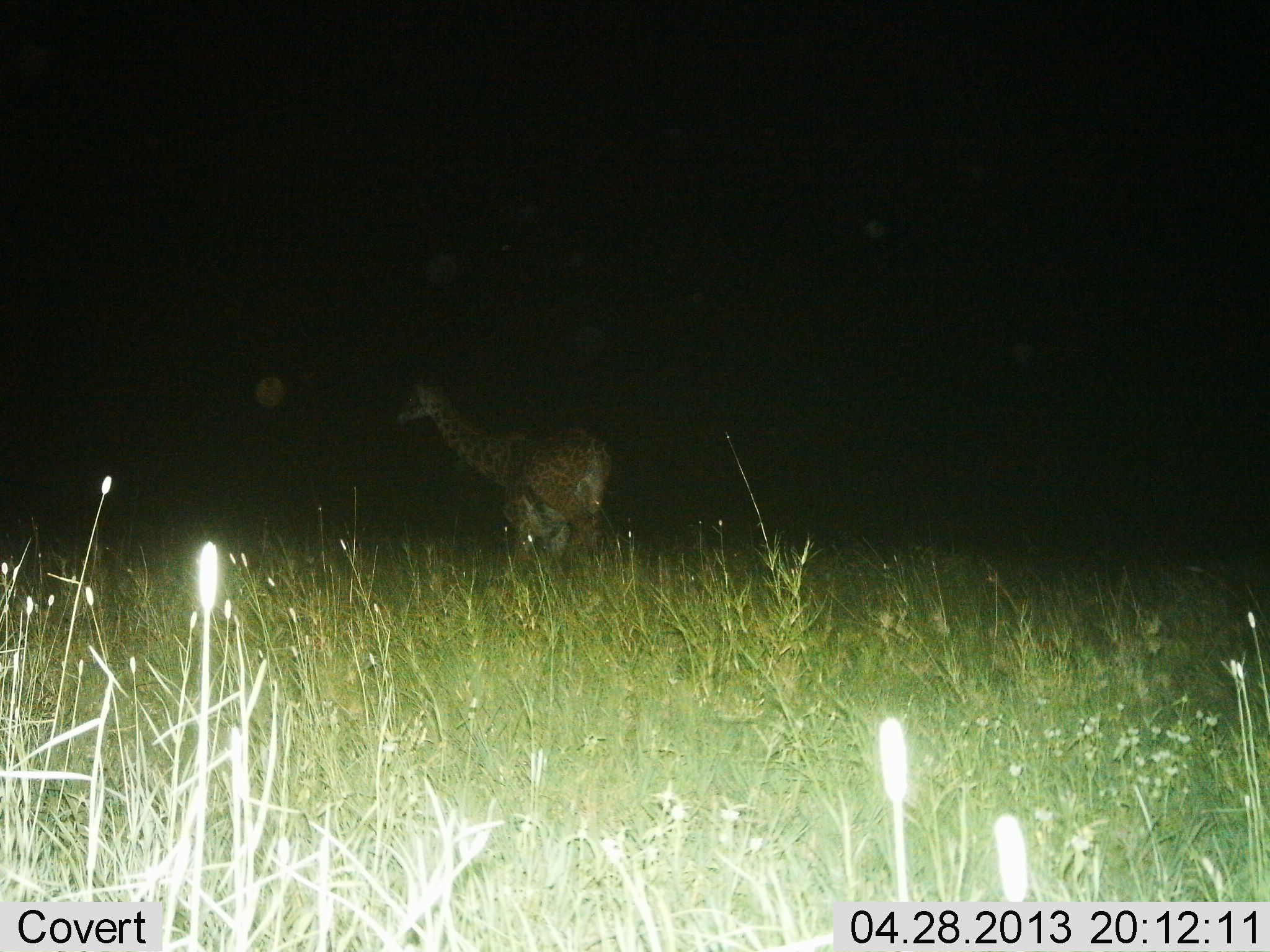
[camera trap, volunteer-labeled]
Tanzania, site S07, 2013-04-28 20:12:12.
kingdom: Animalia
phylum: Chordata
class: Mammalia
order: Artiodactyla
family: Giraffidae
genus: Giraffa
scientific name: Giraffa camelopardalis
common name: giraffe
Giraffe (Giraffa camelopardalis), count 1. Behavior (volunteer vote fractions): standing 61%, resting 10%, moving 32%, interacting 3%. Young present (vote fraction): 16%. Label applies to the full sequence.